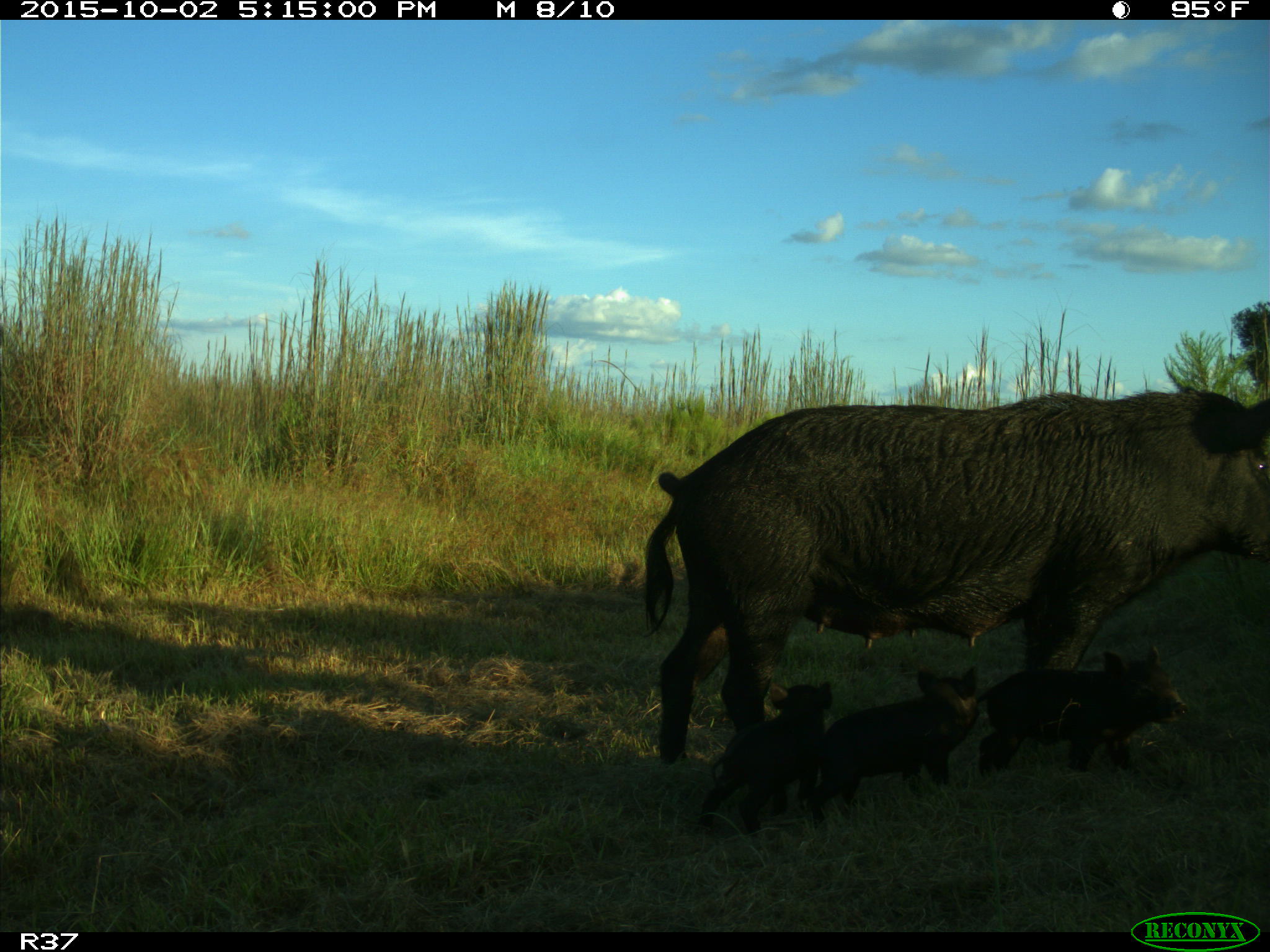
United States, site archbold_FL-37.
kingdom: Animalia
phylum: Chordata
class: Mammalia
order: Artiodactyla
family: Suidae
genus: Sus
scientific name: Sus scrofa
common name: wild boar